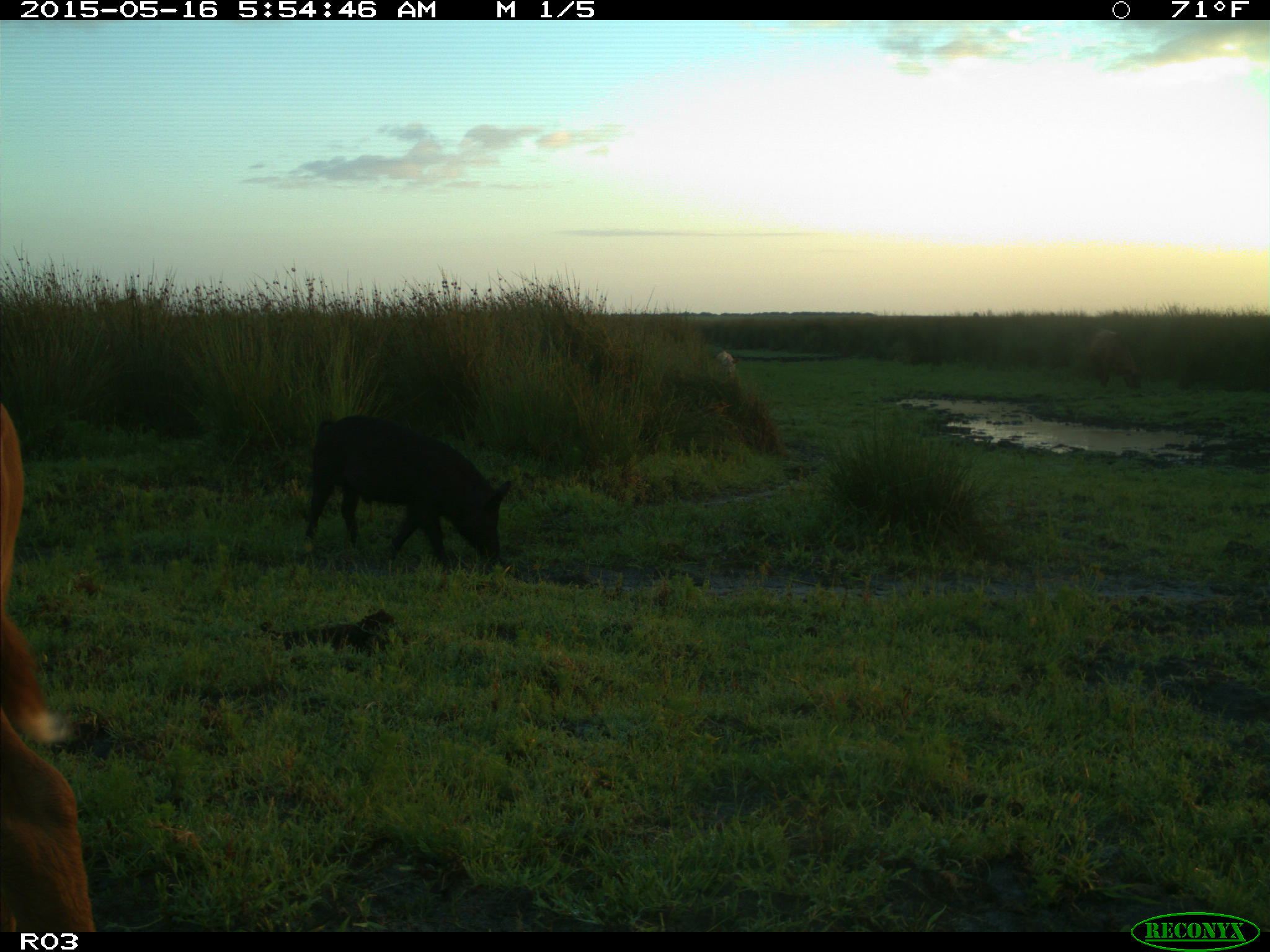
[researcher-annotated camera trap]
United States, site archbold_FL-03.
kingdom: Animalia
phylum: Chordata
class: Mammalia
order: Artiodactyla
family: Suidae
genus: Sus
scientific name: Sus scrofa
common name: wild boar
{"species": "Sus scrofa (wild boar)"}